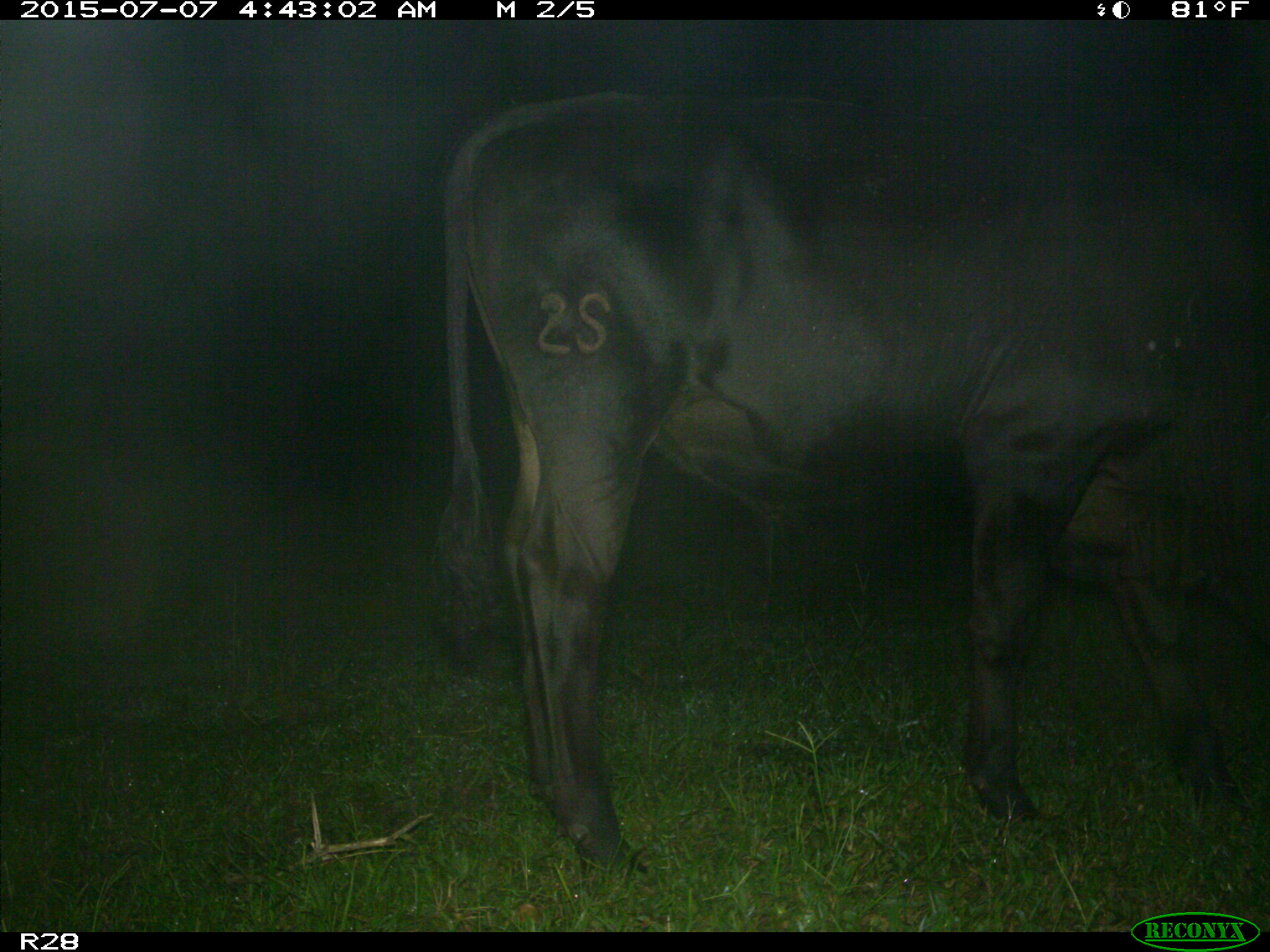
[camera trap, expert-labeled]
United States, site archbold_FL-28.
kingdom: Animalia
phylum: Chordata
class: Mammalia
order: Artiodactyla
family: Bovidae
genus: Bos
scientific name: Bos taurus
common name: domestic cow